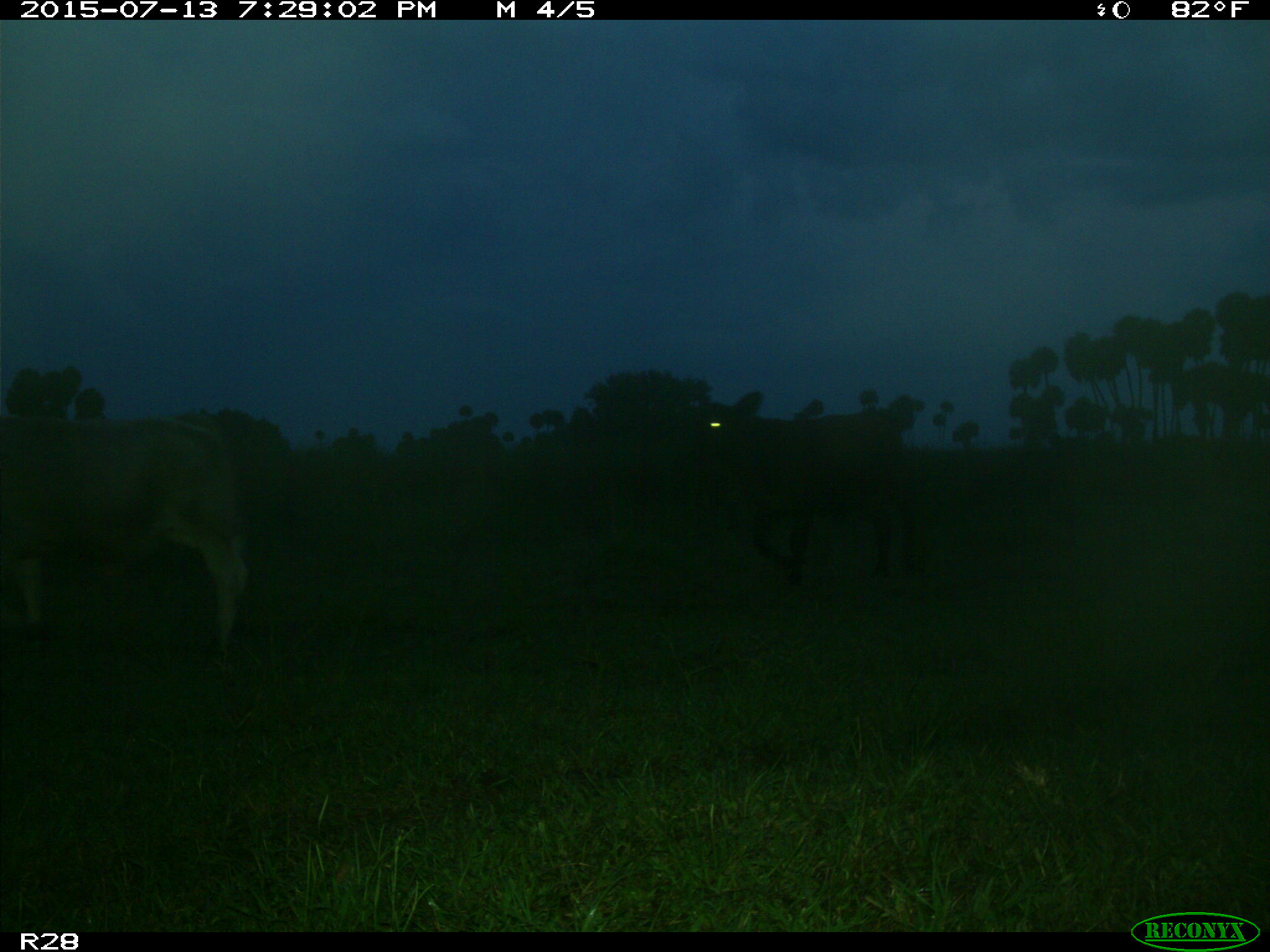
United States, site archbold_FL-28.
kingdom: Animalia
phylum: Chordata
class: Mammalia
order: Artiodactyla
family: Bovidae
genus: Bos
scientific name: Bos taurus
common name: domestic cow